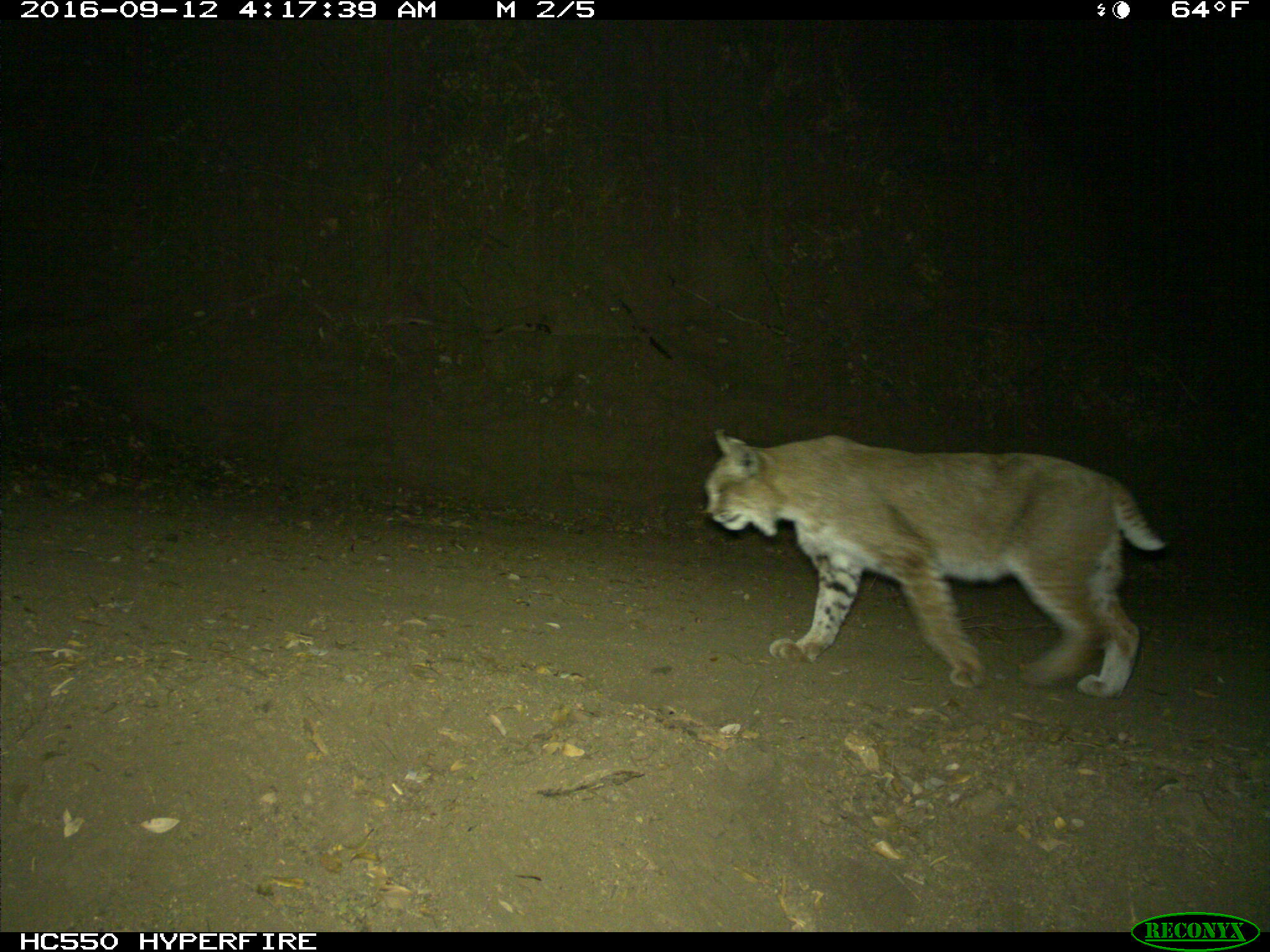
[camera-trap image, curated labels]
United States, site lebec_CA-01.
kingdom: Animalia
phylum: Chordata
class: Mammalia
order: Carnivora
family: Felidae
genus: Lynx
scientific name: Lynx rufus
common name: bobcat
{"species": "Lynx rufus (bobcat)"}